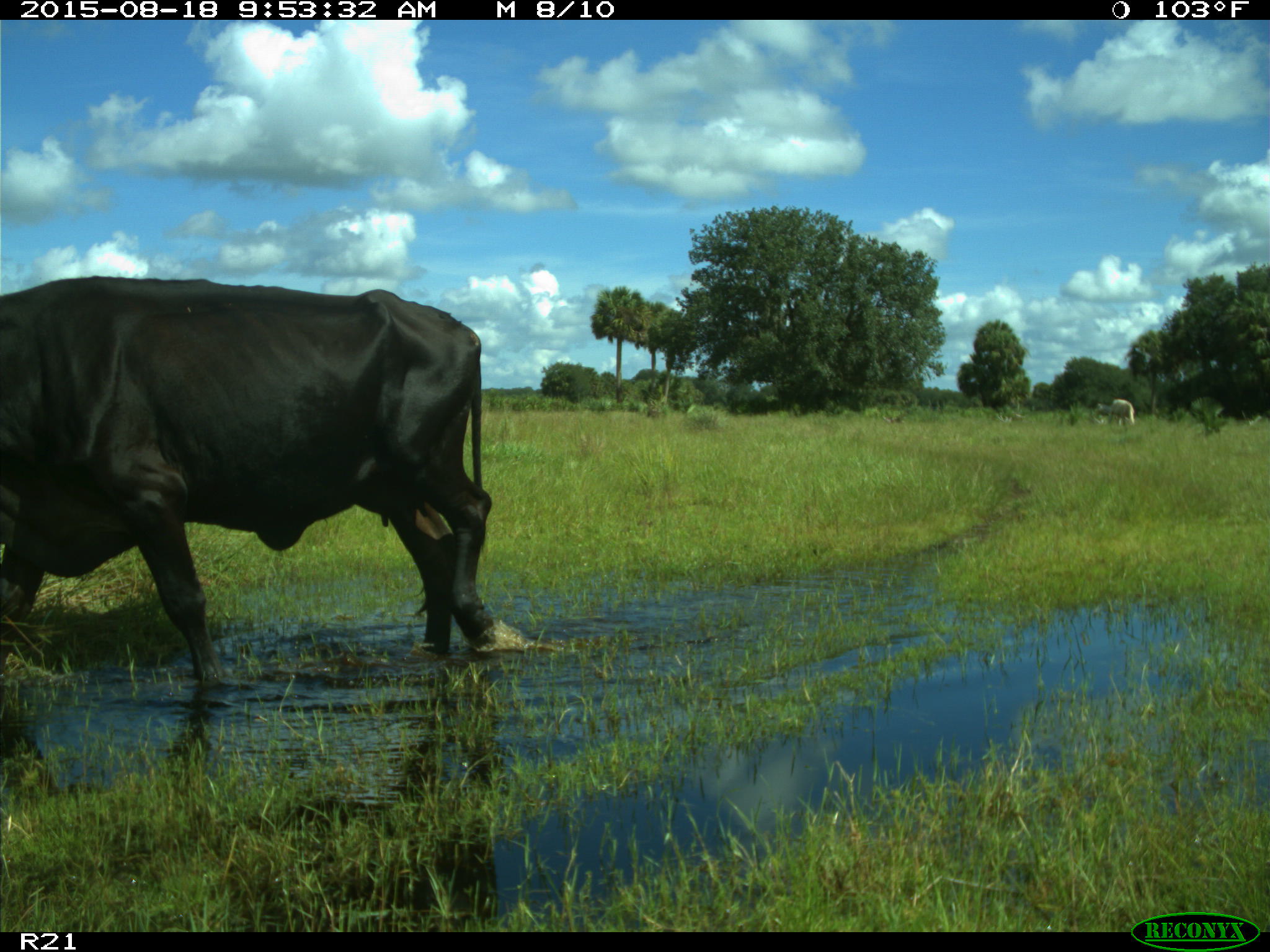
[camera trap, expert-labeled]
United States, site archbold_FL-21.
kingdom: Animalia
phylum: Chordata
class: Mammalia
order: Artiodactyla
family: Bovidae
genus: Bos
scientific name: Bos taurus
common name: domestic cow